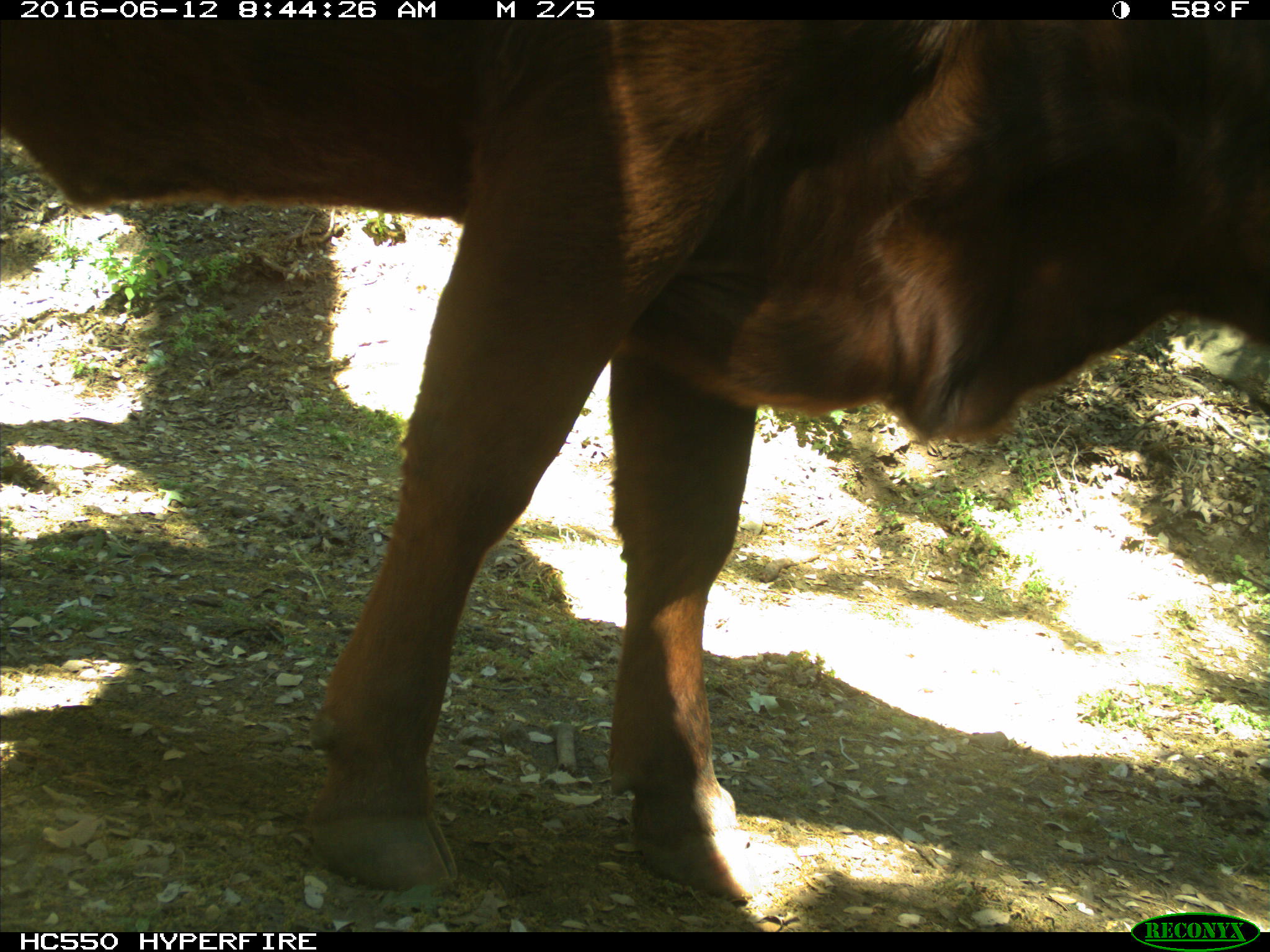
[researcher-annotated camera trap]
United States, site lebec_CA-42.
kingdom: Animalia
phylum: Chordata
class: Mammalia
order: Artiodactyla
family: Bovidae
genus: Bos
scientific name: Bos taurus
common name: domestic cow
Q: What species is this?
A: Bos taurus (domestic cow).